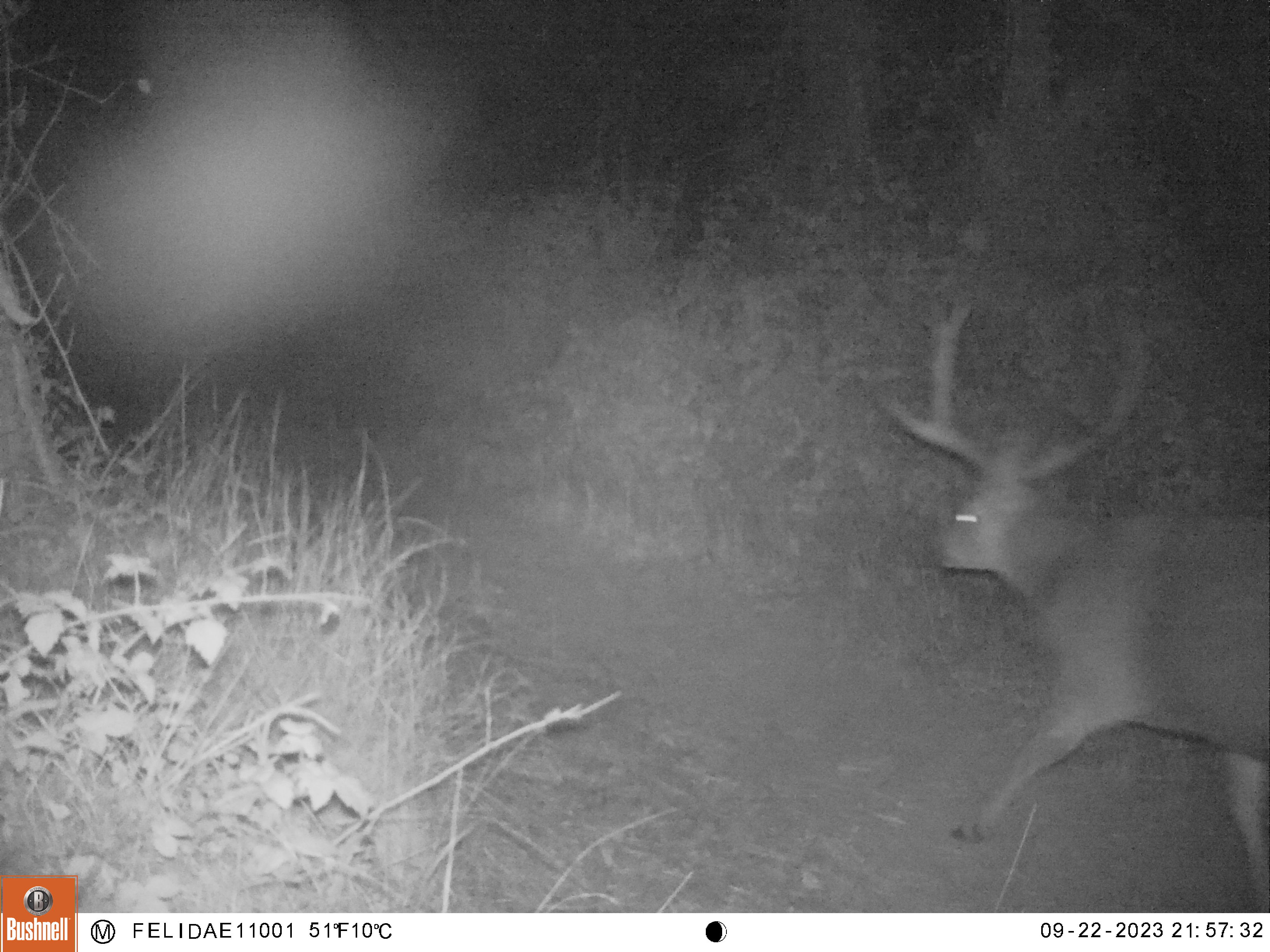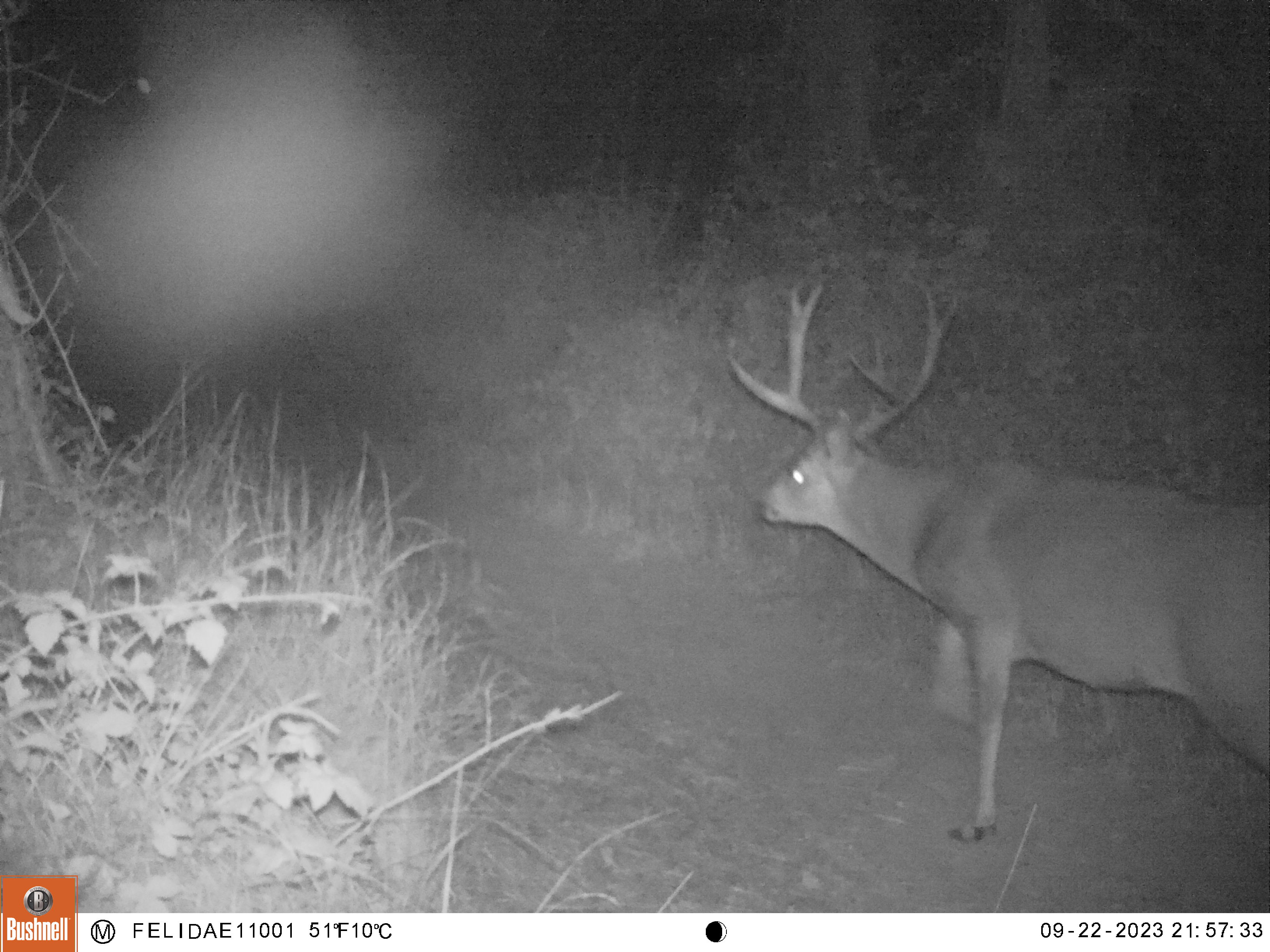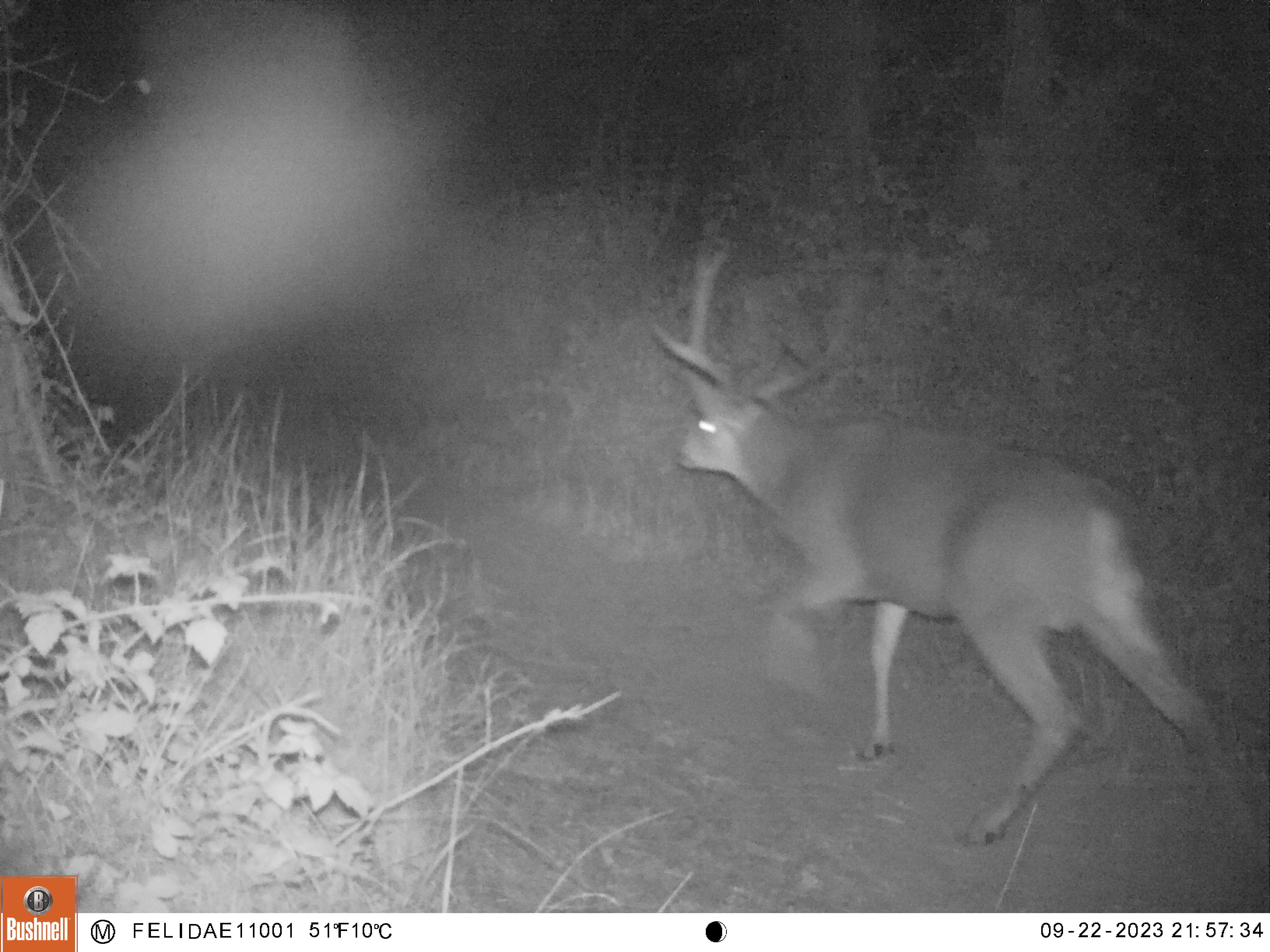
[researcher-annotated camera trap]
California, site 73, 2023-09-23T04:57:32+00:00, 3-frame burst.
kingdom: Animalia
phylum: Chordata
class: Mammalia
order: Artiodactyla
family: Cervidae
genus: Odocoileus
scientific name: Odocoileus hemionus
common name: mule deer